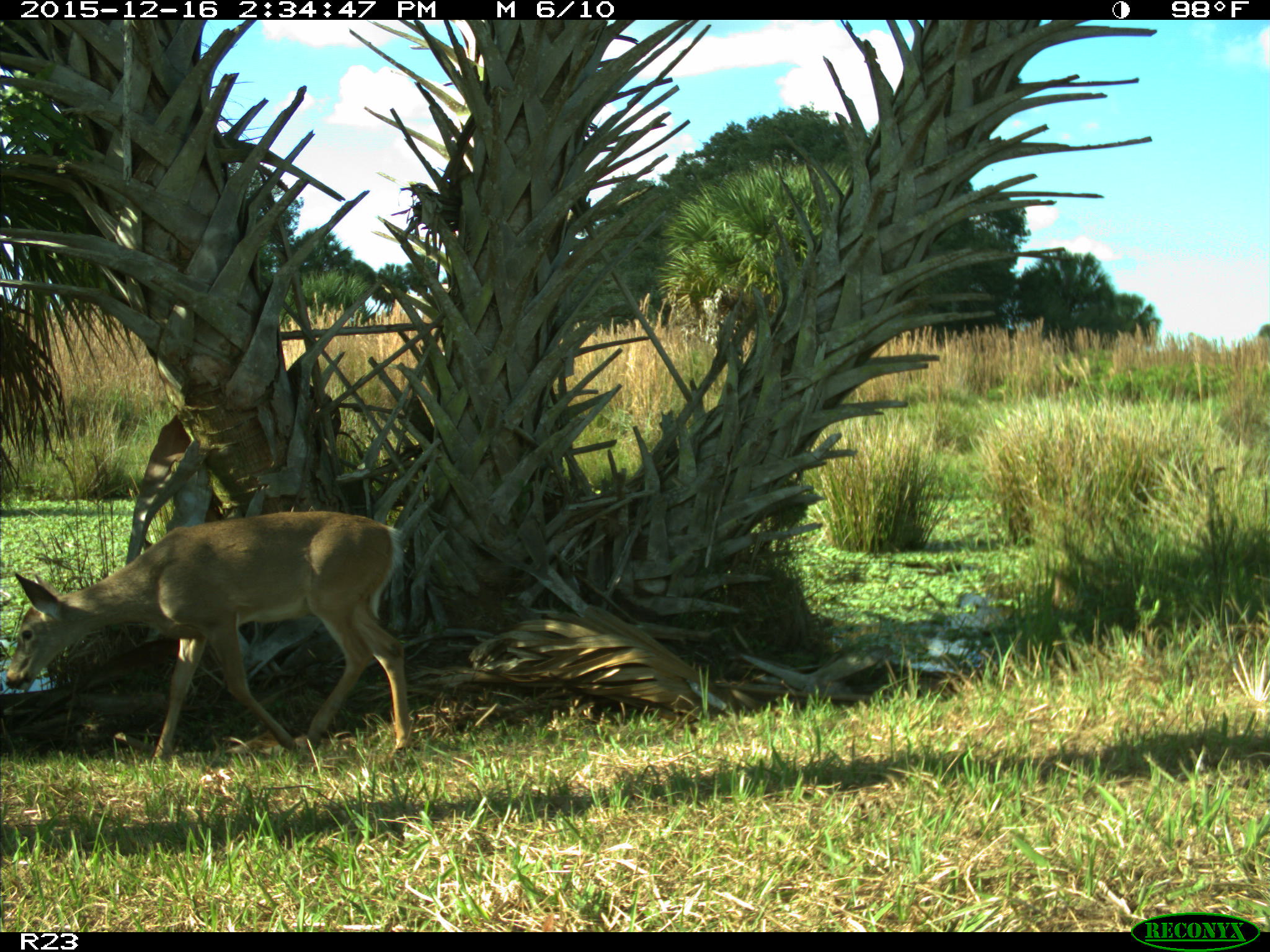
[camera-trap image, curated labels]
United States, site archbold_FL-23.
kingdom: Animalia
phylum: Chordata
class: Mammalia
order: Artiodactyla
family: Cervidae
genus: Odocoileus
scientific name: Odocoileus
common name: deer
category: unidentified deer